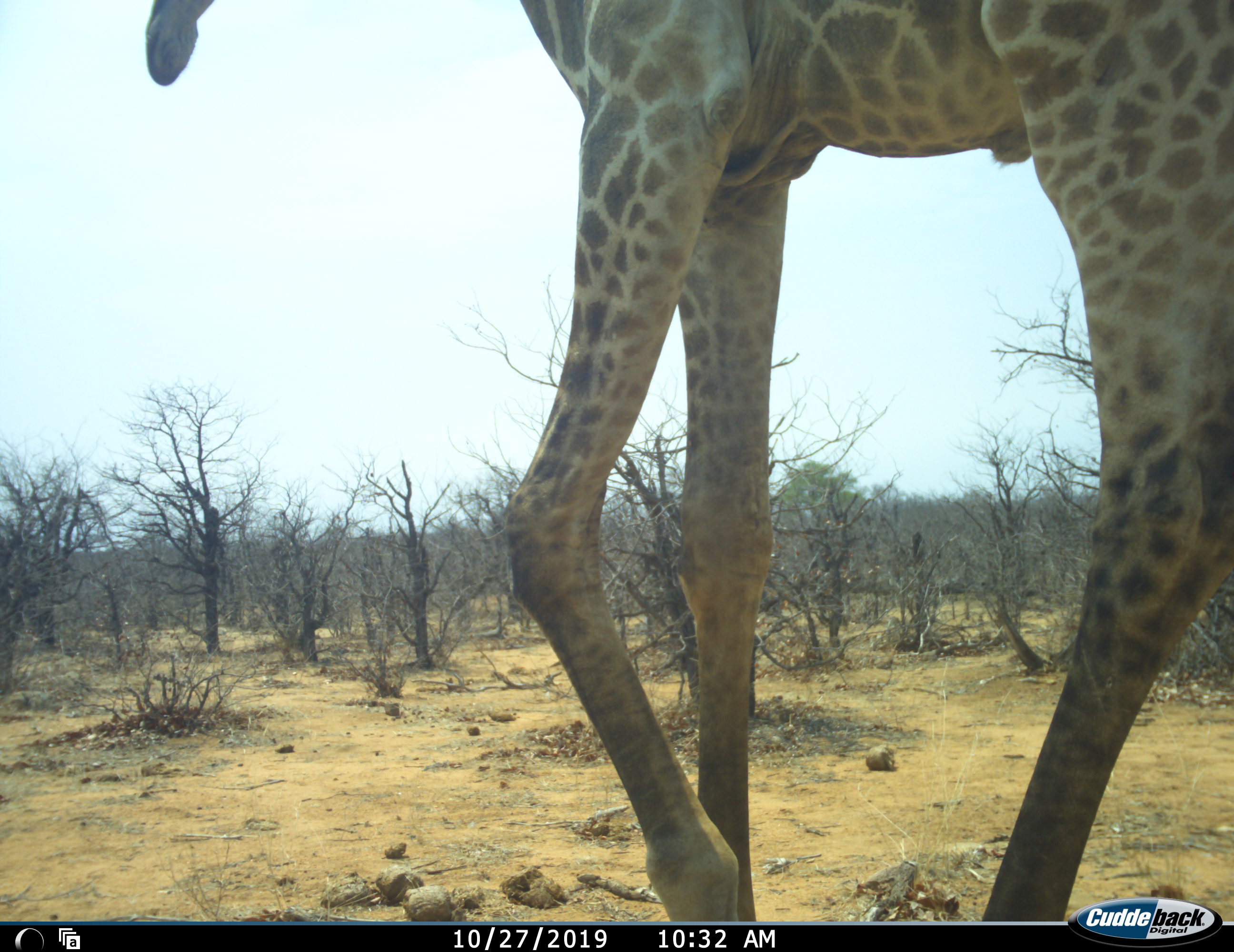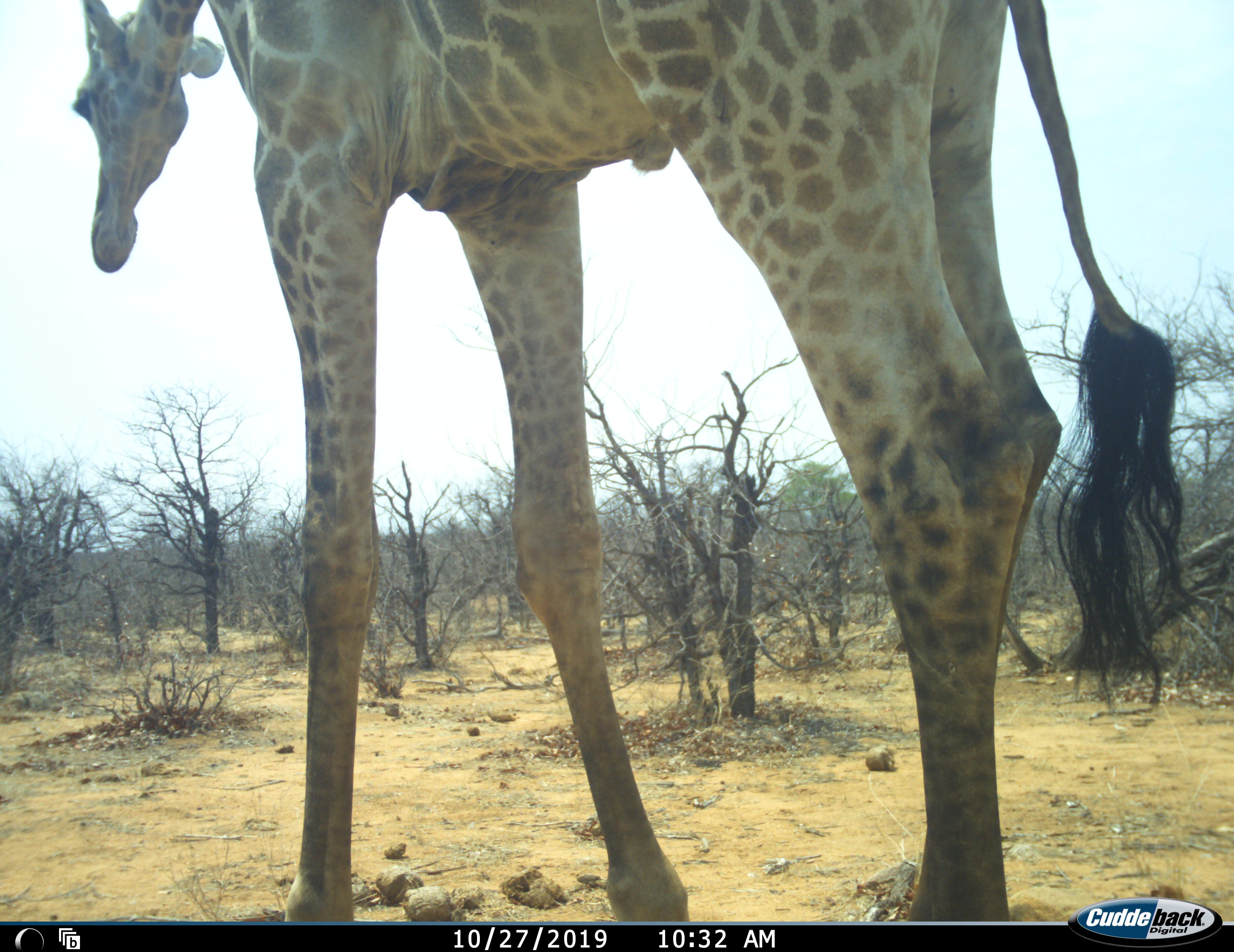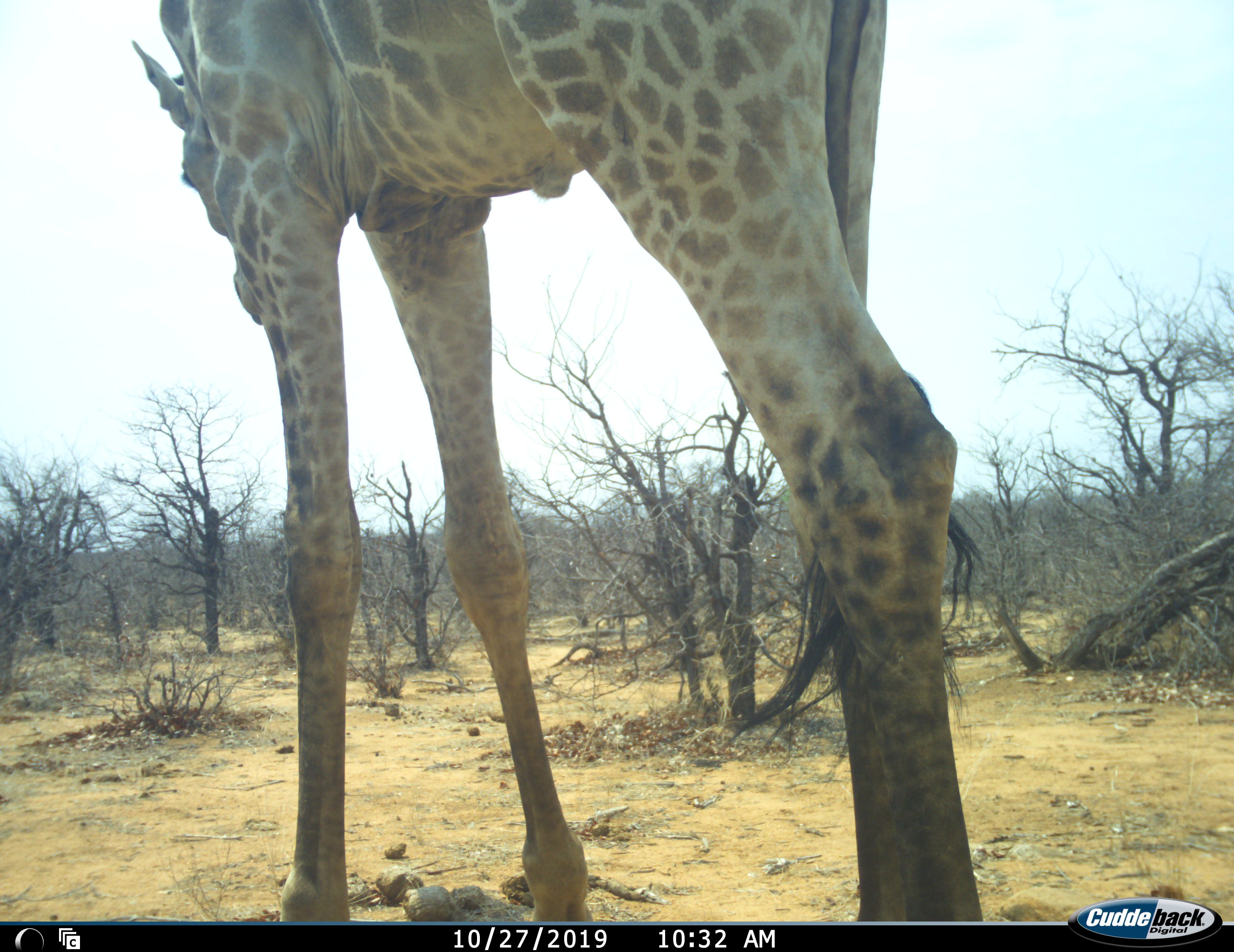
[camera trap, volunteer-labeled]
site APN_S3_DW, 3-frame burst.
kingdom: Animalia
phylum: Chordata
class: Mammalia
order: Artiodactyla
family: Giraffidae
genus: Giraffa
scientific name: Giraffa camelopardalis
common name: giraffe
Giraffe (Giraffa camelopardalis), count 1. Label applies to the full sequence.